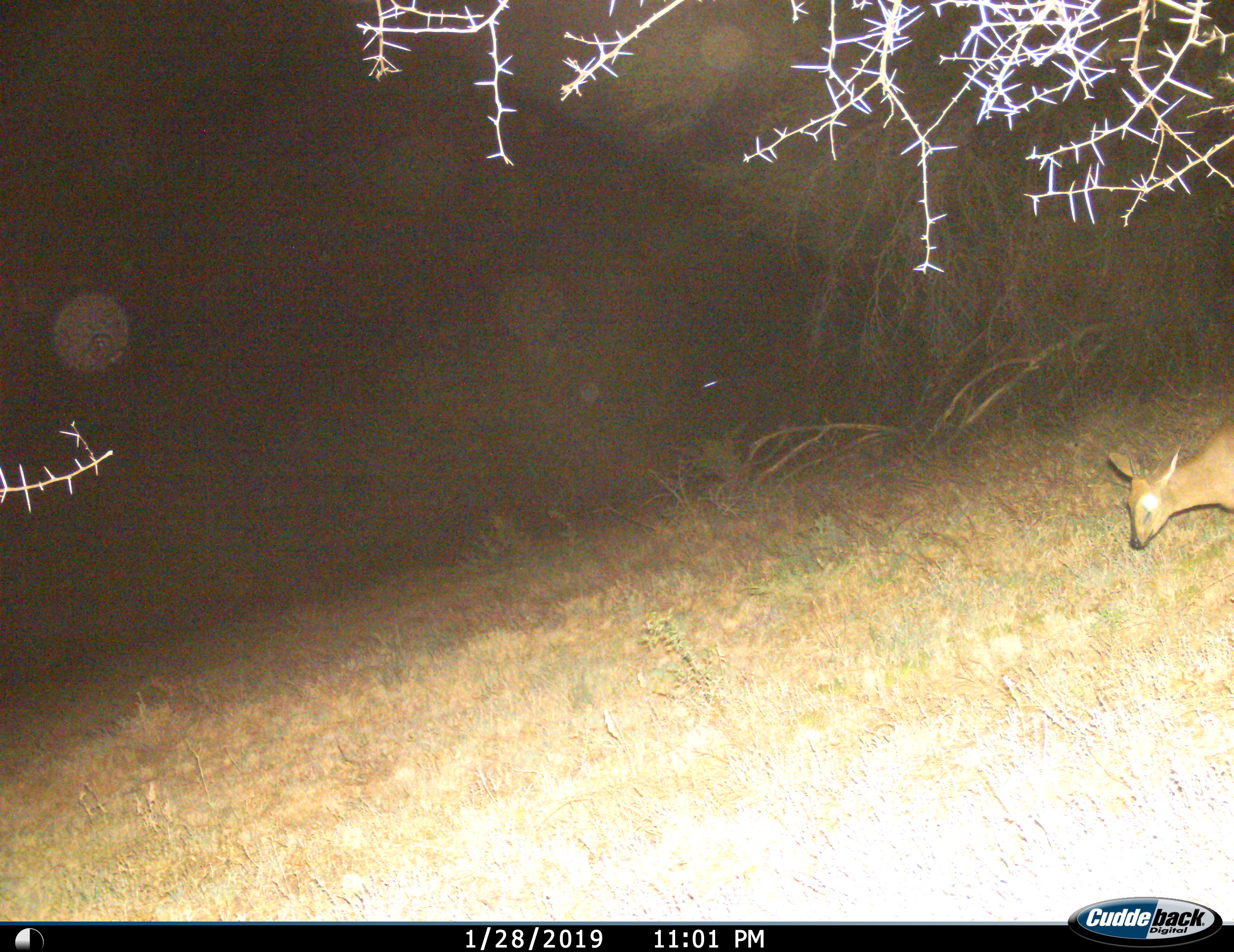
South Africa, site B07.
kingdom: Animalia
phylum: Chordata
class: Mammalia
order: Artiodactyla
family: Bovidae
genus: Sylvicapra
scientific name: Sylvicapra grimmia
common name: common grey duiker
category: duikercommongrey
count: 1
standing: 20%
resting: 0%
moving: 80%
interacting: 0%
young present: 0%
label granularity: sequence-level